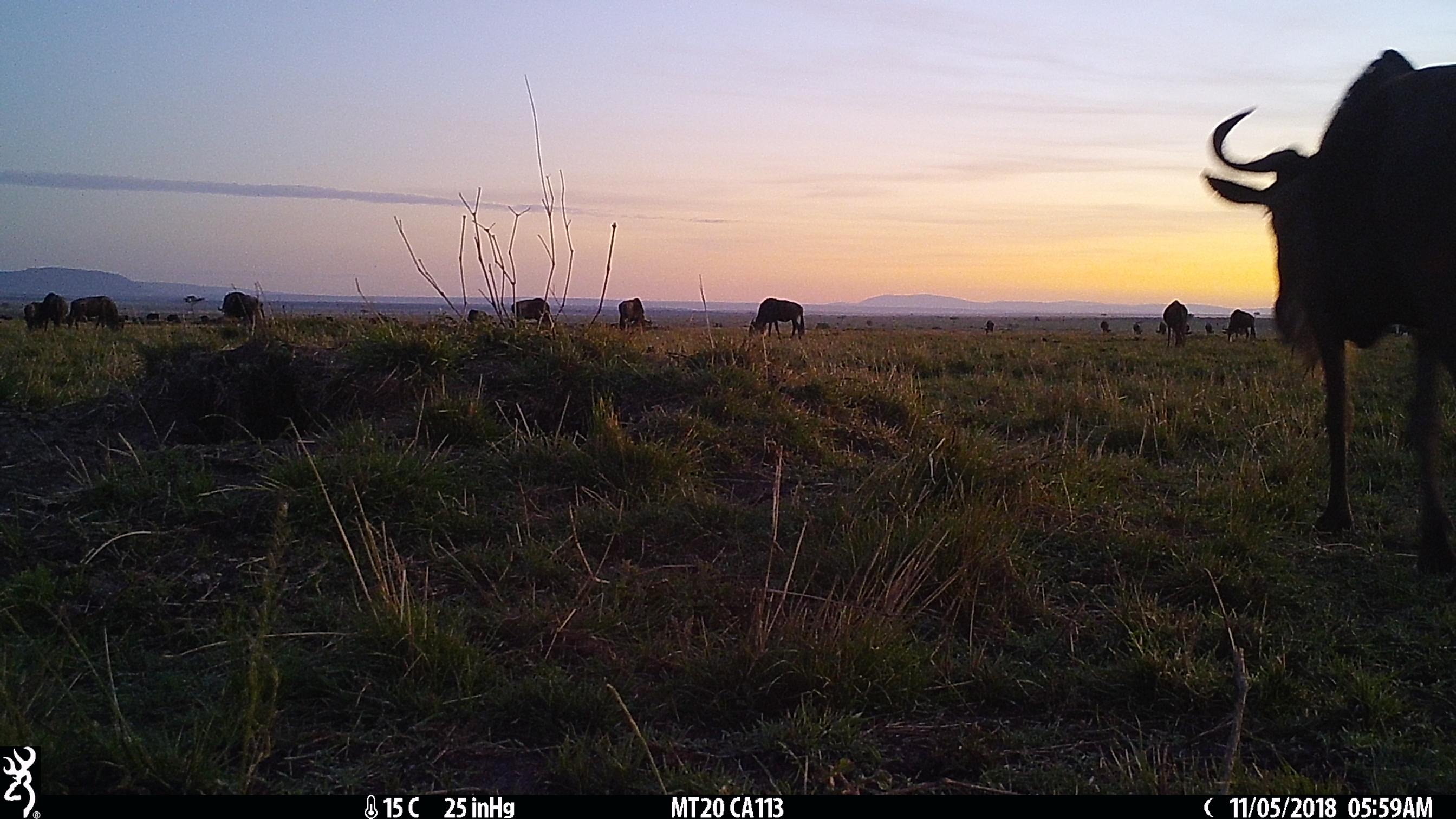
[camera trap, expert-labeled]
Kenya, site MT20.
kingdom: Animalia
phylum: Chordata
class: Mammalia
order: Artiodactyla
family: Bovidae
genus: Connochaetes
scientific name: Connochaetes taurinus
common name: blue wildebeest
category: wildebeest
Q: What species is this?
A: Wildebeest (blue wildebeest) (Connochaetes taurinus).